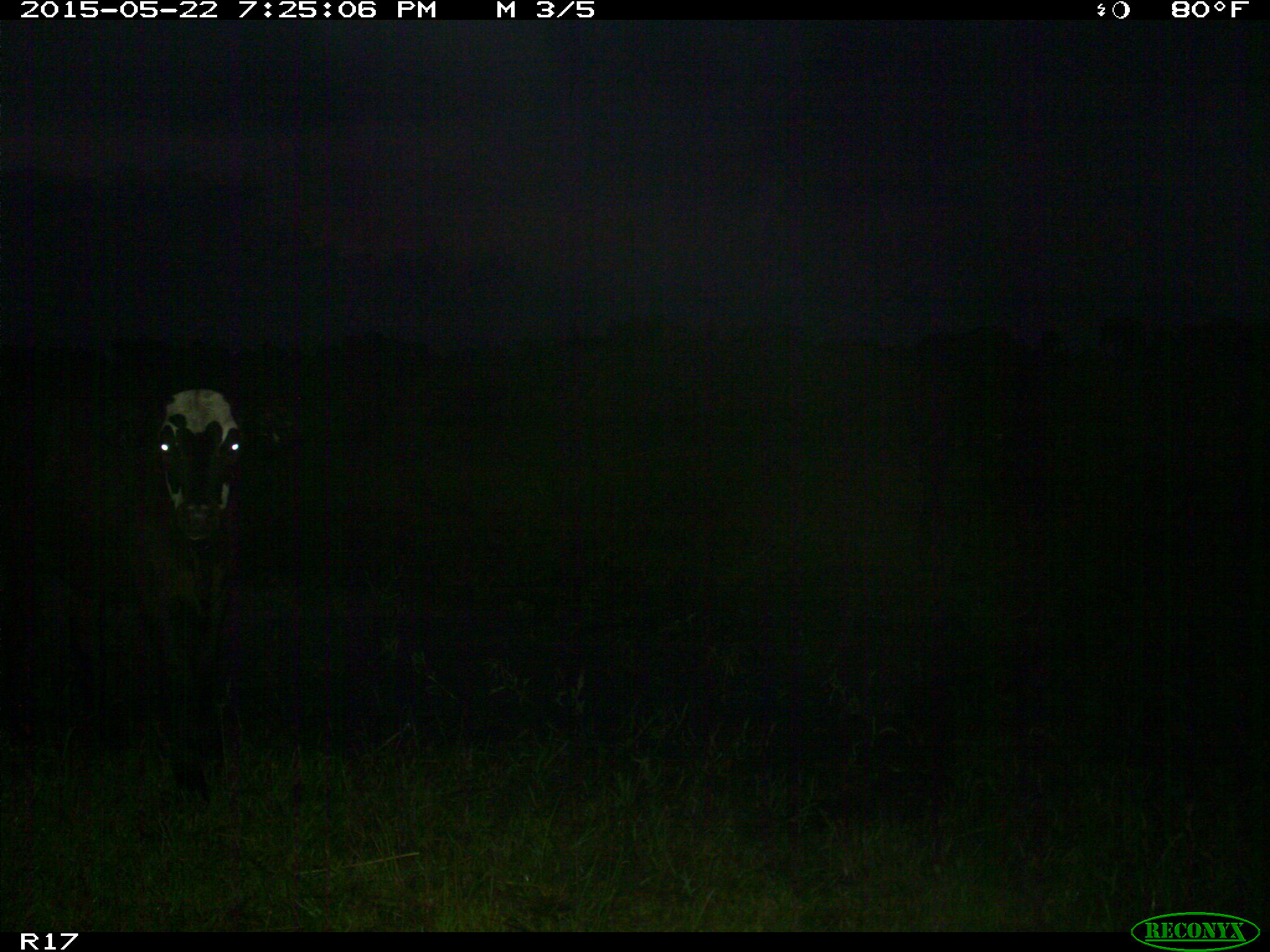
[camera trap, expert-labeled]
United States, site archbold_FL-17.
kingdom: Animalia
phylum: Chordata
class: Mammalia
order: Artiodactyla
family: Bovidae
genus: Bos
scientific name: Bos taurus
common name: domestic cow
Bos taurus (domestic cow).